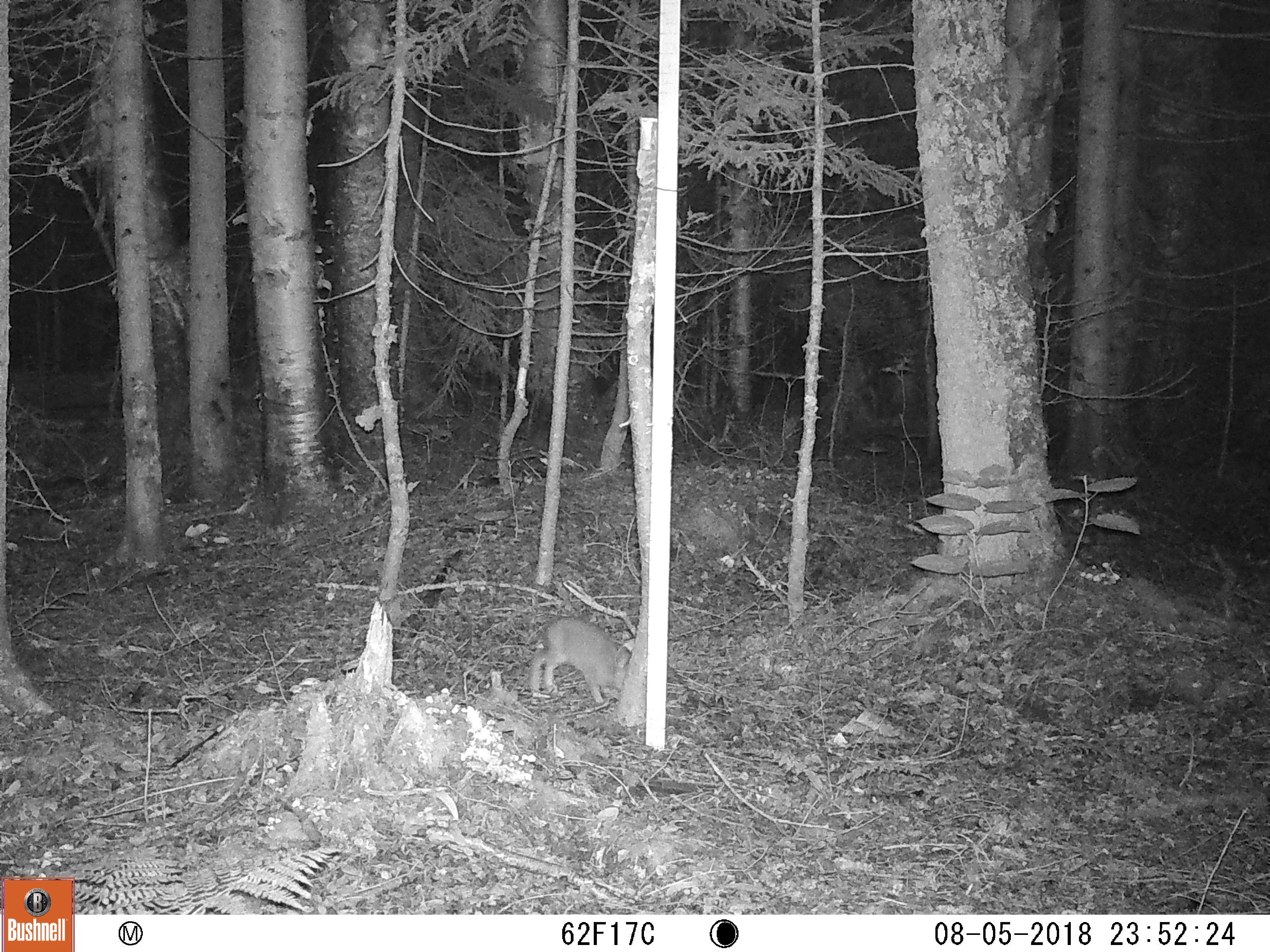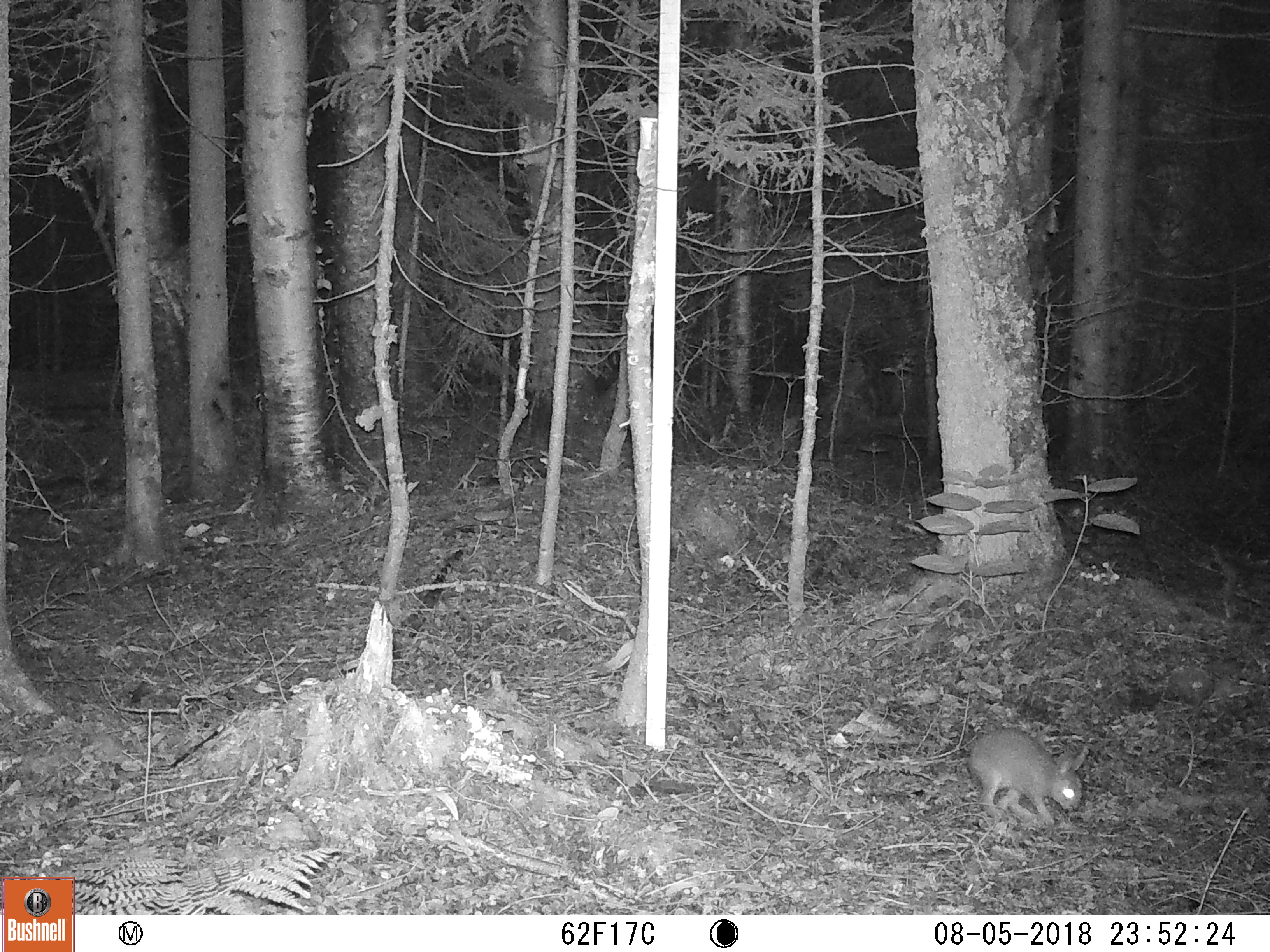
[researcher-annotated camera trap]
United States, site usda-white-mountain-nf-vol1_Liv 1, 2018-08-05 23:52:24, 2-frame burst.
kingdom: Animalia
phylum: Chordata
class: Mammalia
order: Lagomorpha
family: Leporidae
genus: Lepus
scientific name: Lepus americanus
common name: snowshoe hare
Snowshoe hare (Lepus americanus).